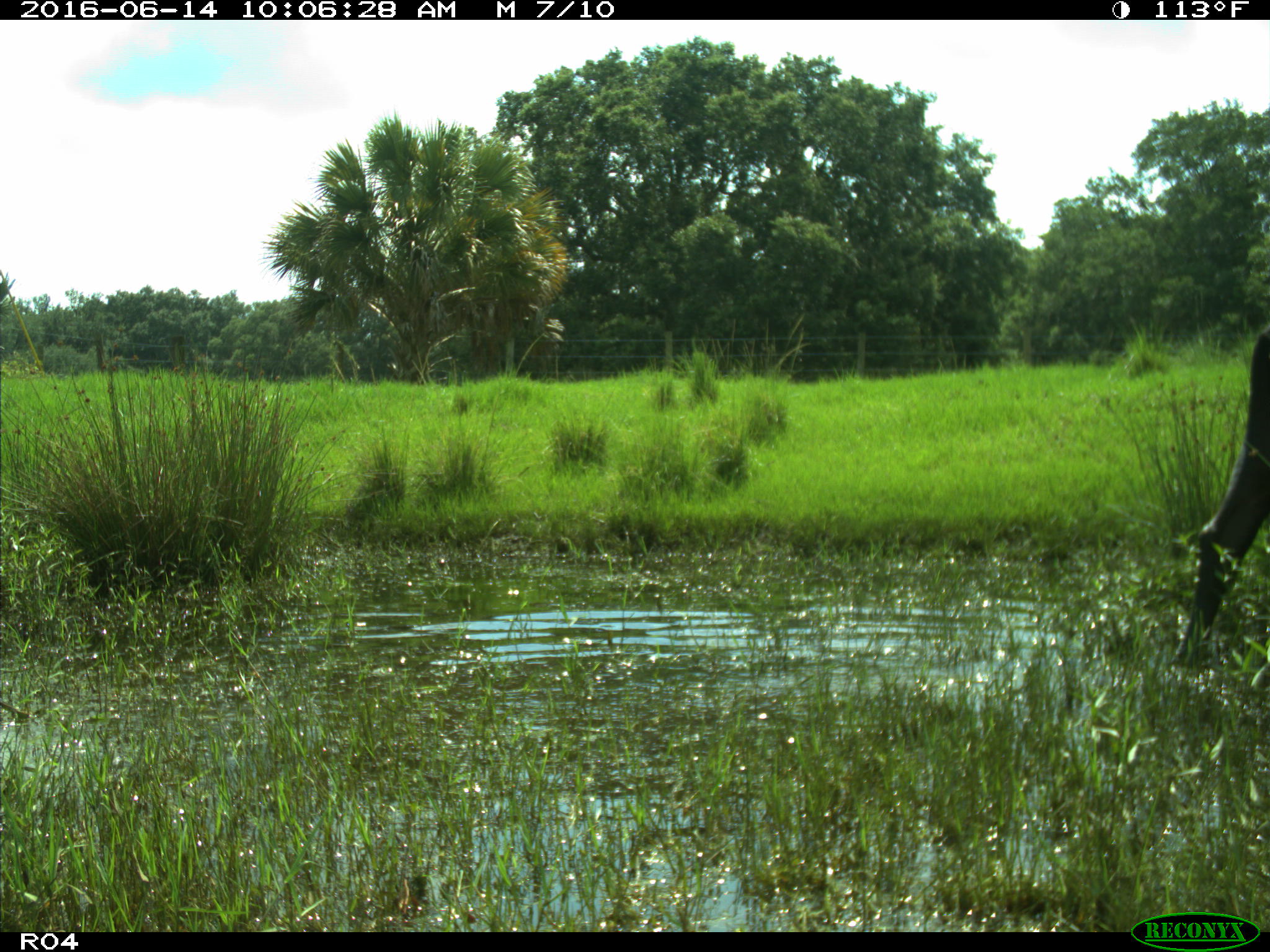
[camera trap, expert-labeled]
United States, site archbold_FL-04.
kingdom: Animalia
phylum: Chordata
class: Mammalia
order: Artiodactyla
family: Bovidae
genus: Bos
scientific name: Bos taurus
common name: domestic cow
Bos taurus (domestic cow).